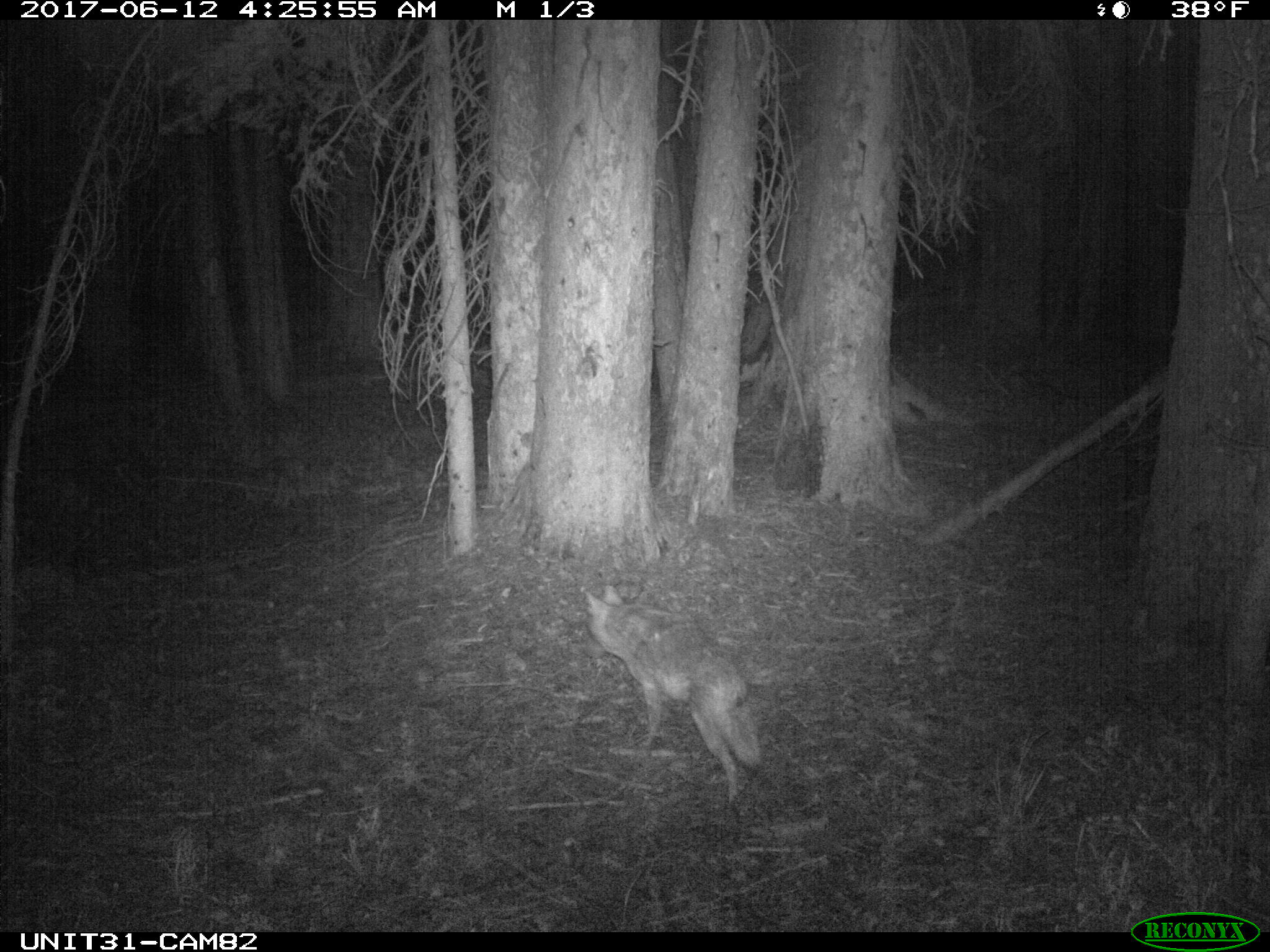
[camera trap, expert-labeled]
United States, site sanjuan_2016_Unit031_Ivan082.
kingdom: Animalia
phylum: Chordata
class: Mammalia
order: Carnivora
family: Canidae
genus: Canis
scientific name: Canis latrans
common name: coyote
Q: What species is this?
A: Canis latrans (coyote).